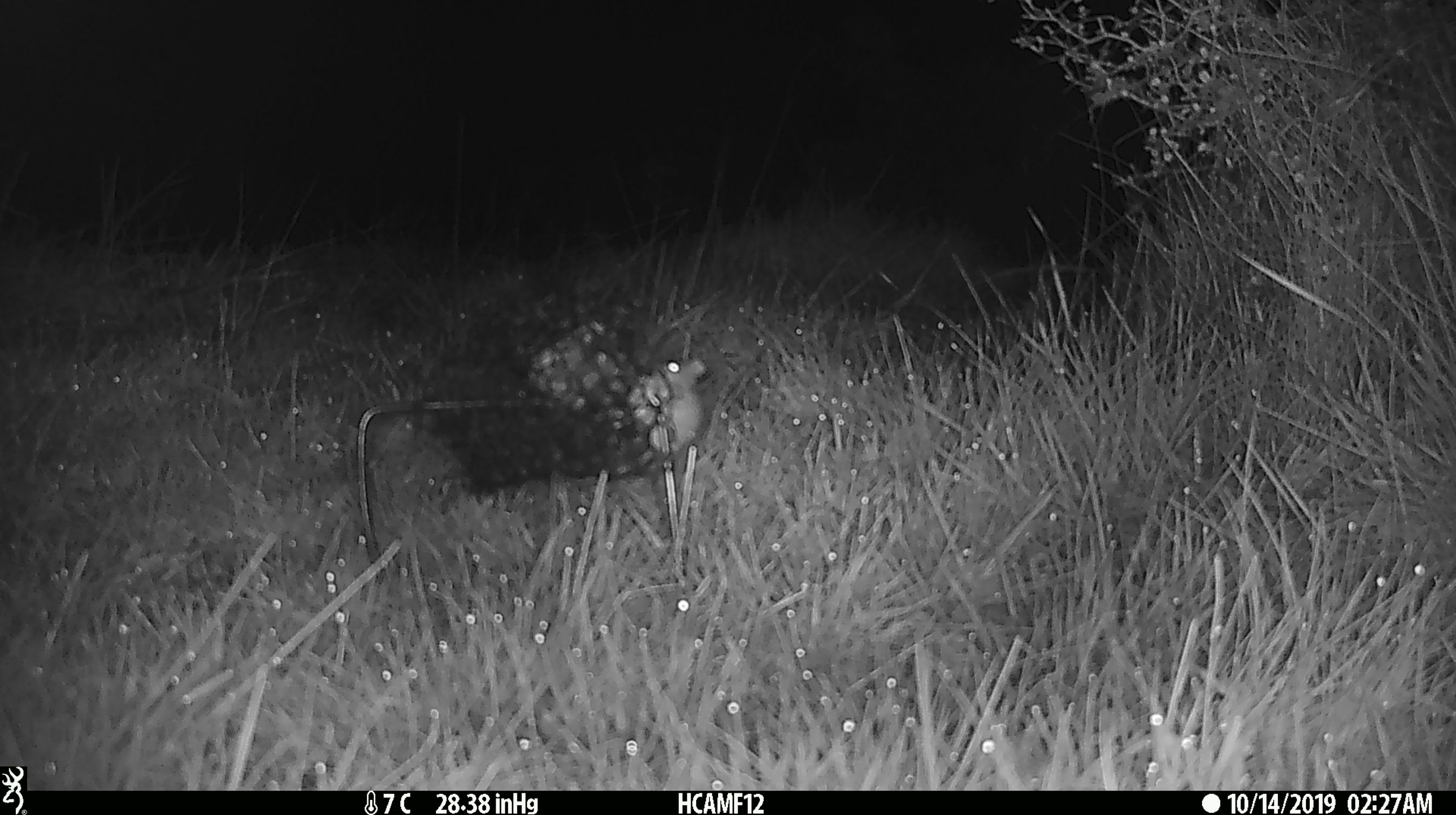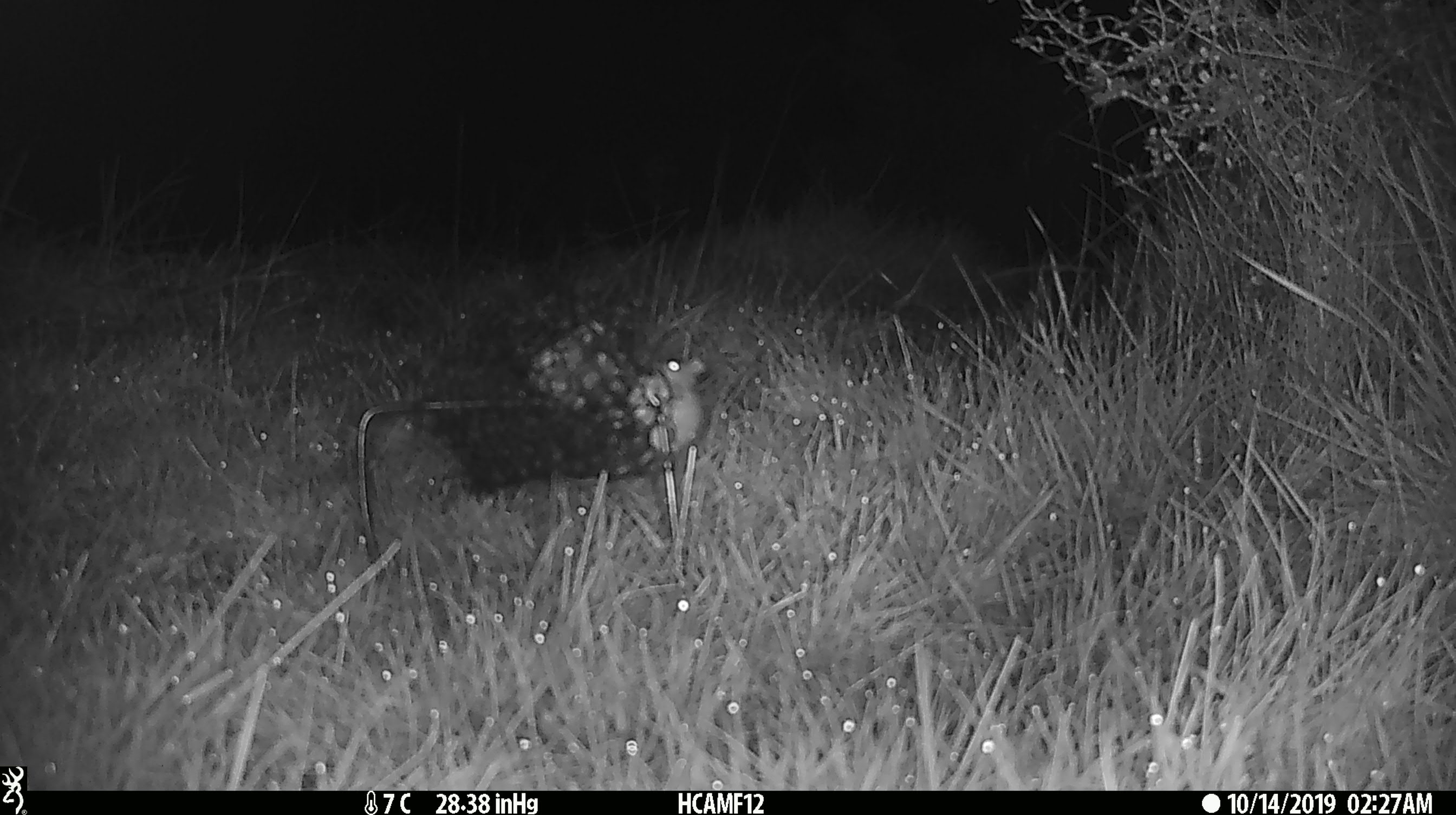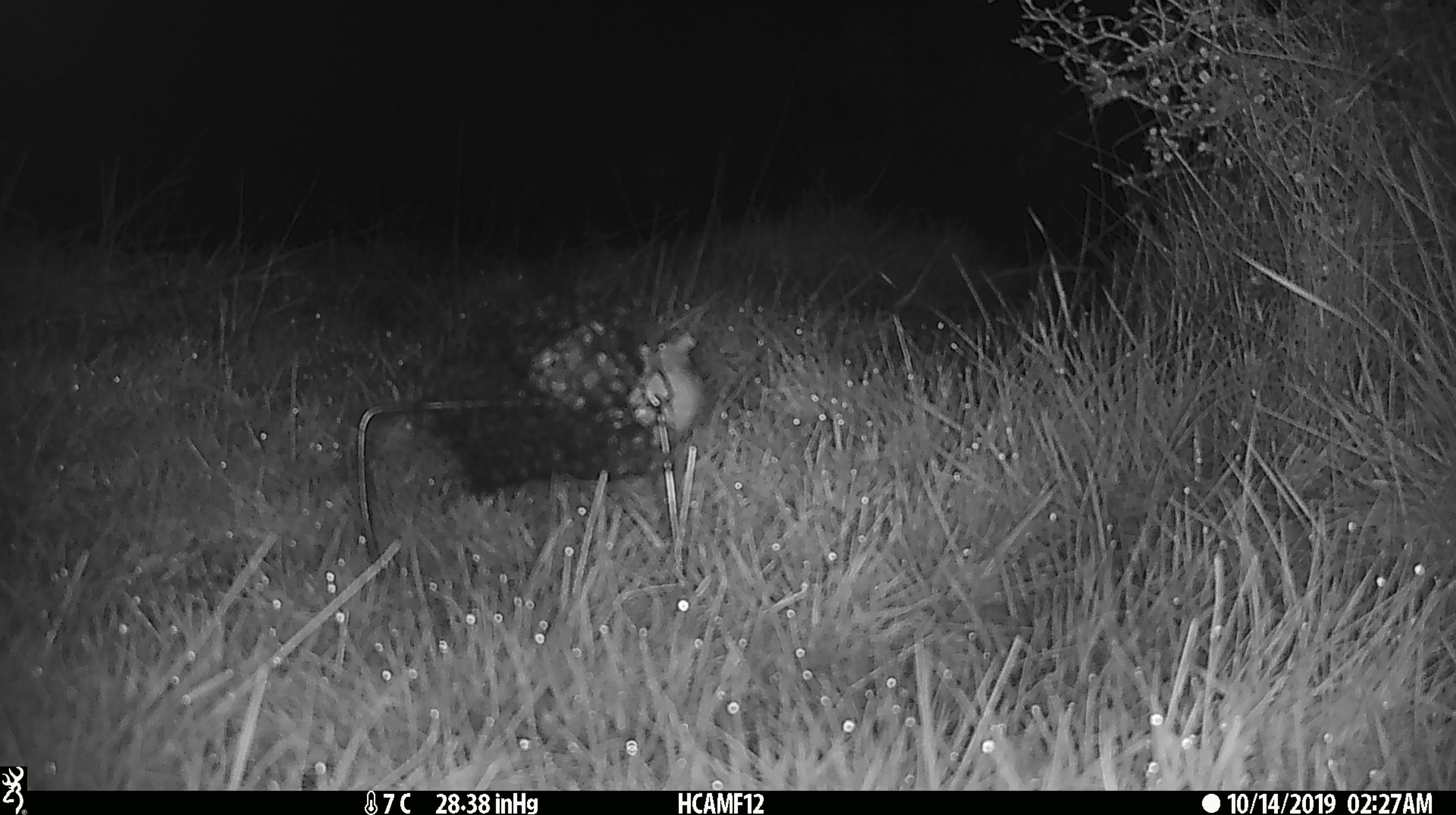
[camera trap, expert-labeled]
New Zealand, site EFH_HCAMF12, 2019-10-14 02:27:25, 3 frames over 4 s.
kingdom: Animalia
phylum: Chordata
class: Mammalia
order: Rodentia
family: Muridae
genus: Mus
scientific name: Mus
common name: mouse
Mouse (Mus).